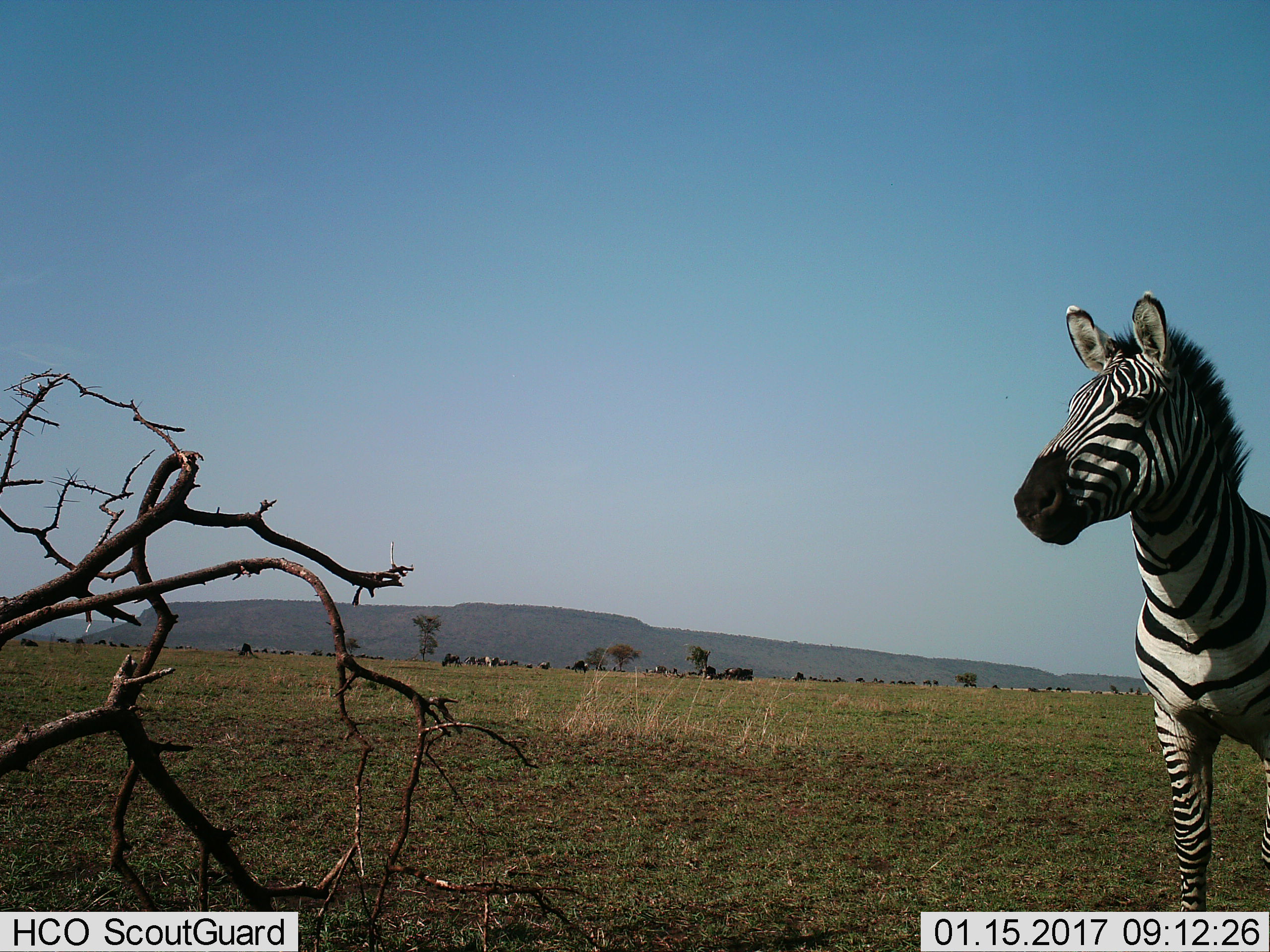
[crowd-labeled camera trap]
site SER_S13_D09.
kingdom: Animalia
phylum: Chordata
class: Mammalia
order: Perissodactyla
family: Equidae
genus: Equus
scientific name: Equus quagga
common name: plains zebra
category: zebraplains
Zebraplains (plains zebra) (Equus quagga), count 1. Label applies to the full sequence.